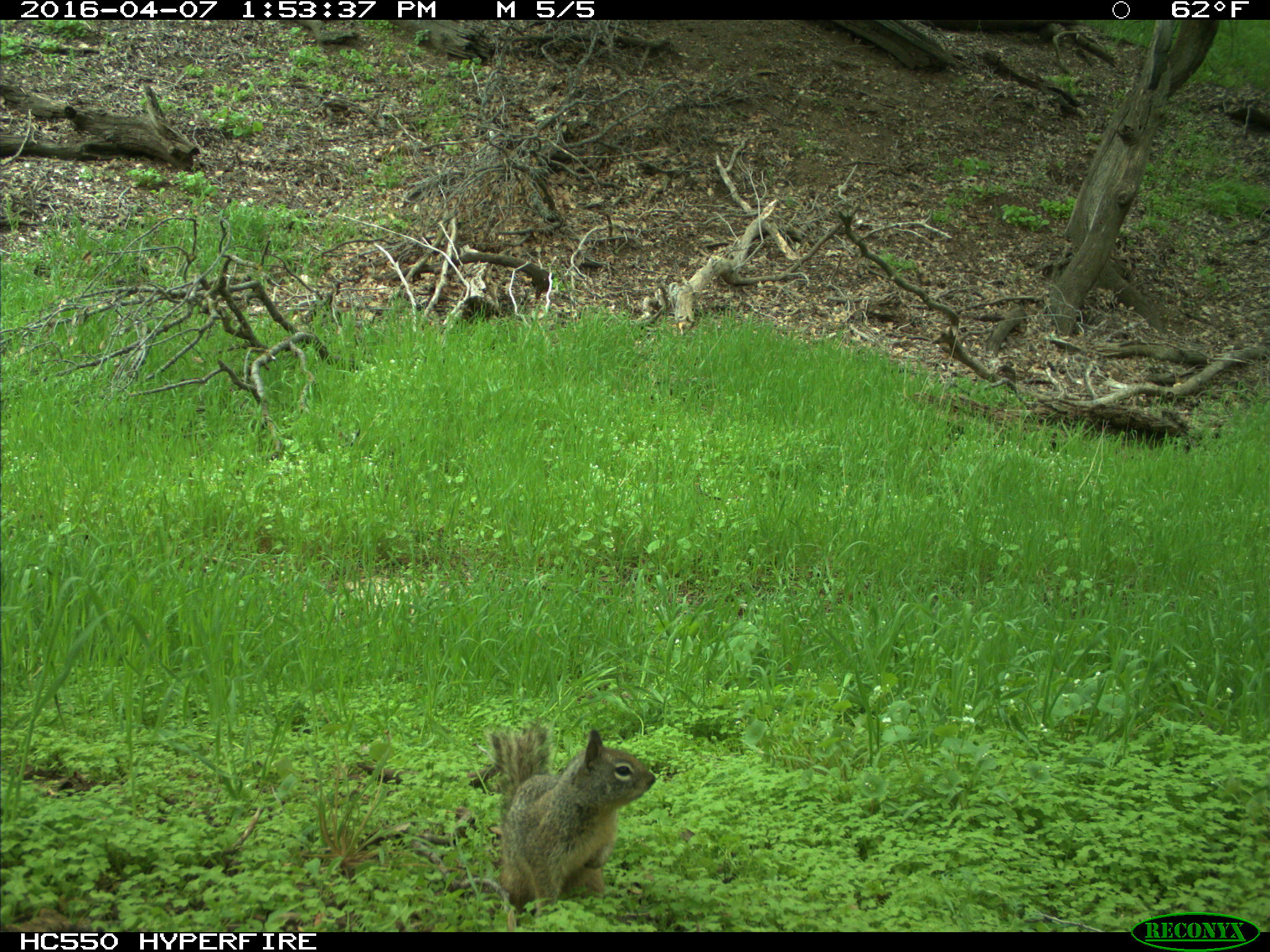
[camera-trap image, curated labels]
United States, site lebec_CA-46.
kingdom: Animalia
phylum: Chordata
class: Mammalia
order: Rodentia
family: Sciuridae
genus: Otospermophilus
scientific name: Otospermophilus beecheyi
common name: california ground squirrel